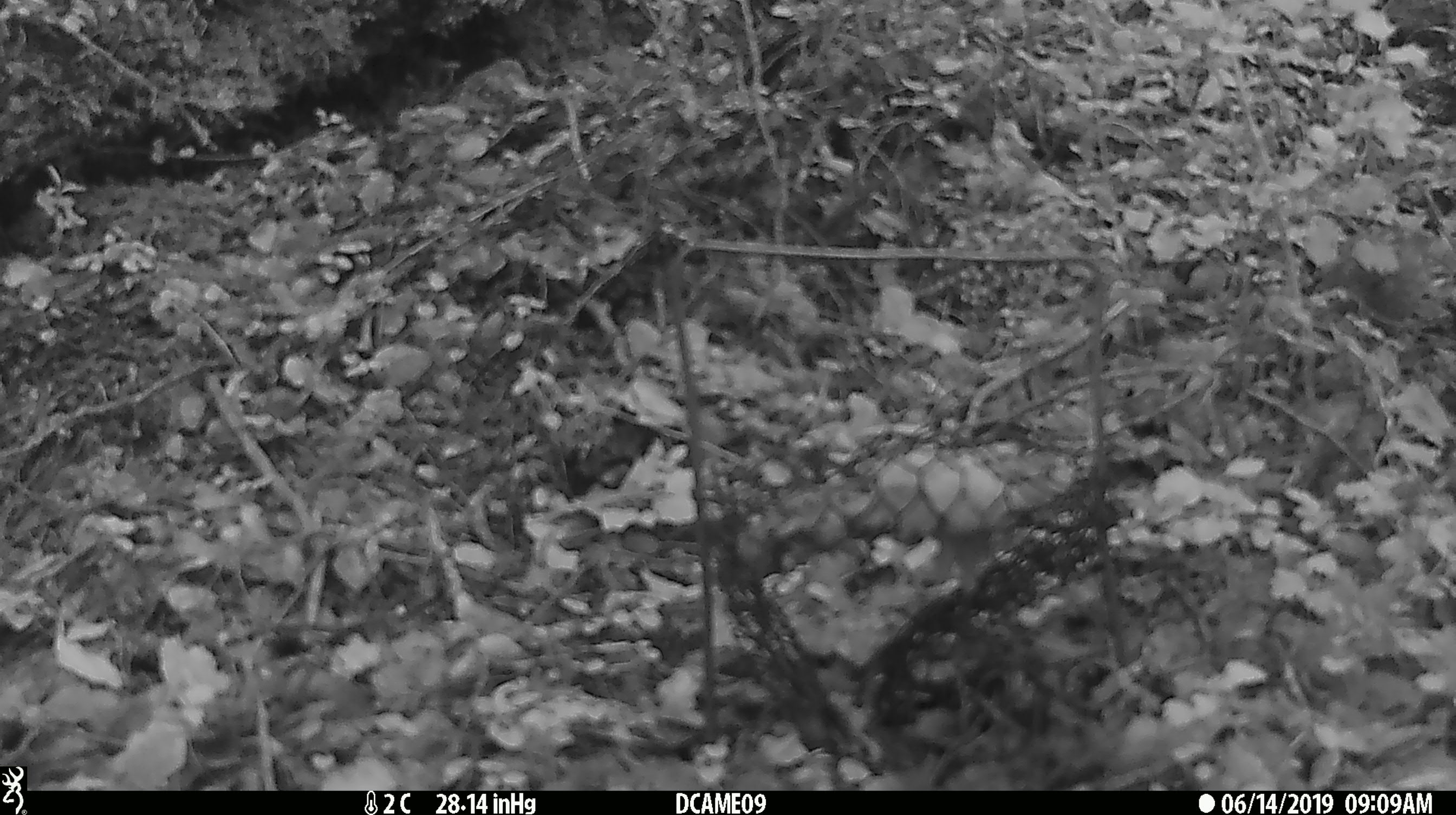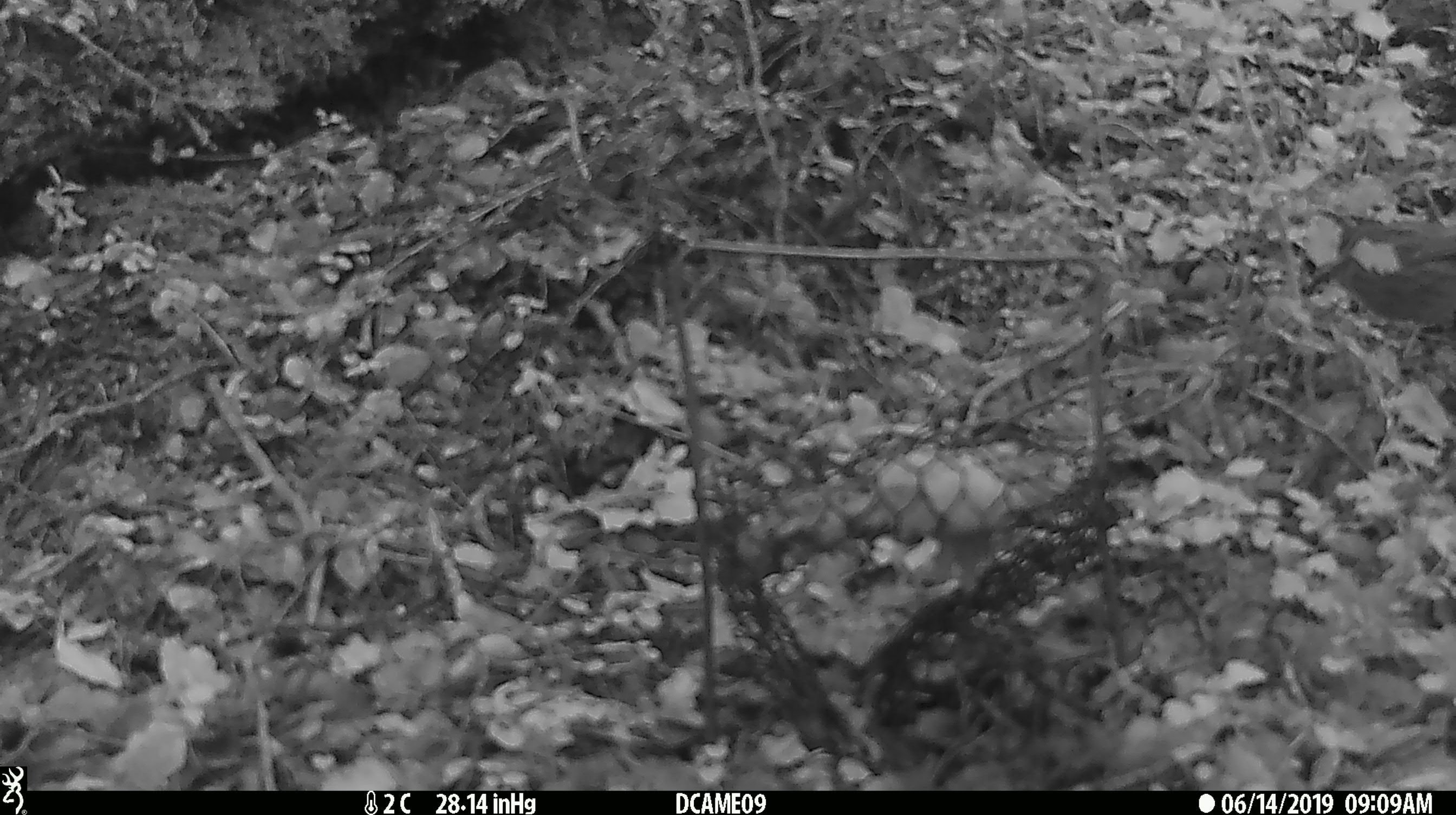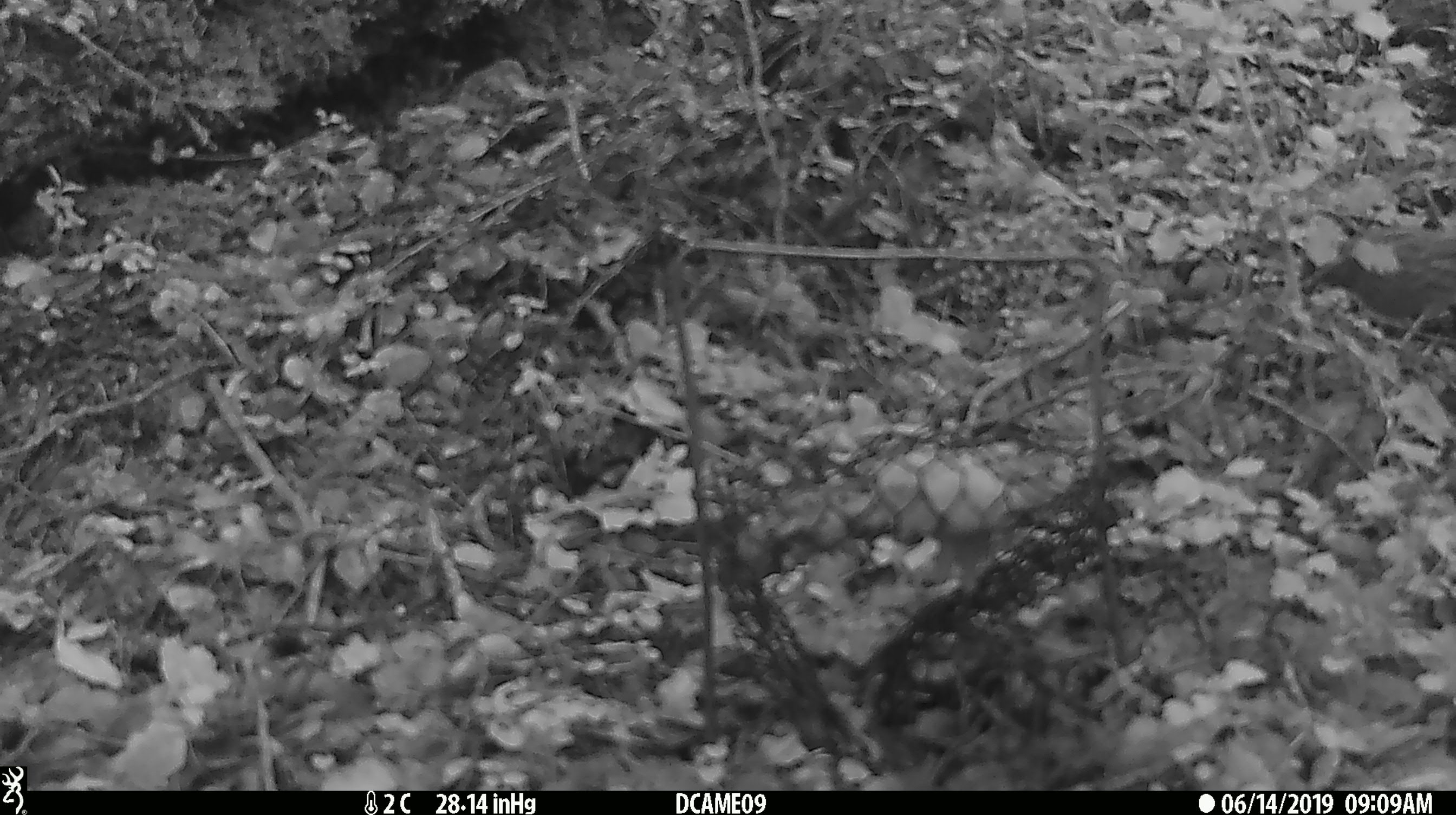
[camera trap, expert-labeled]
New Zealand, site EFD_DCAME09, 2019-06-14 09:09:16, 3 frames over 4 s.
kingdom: Animalia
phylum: Chordata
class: Aves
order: Passeriformes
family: Prunellidae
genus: Prunella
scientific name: Prunella modularis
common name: dunnock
Dunnock (Prunella modularis).